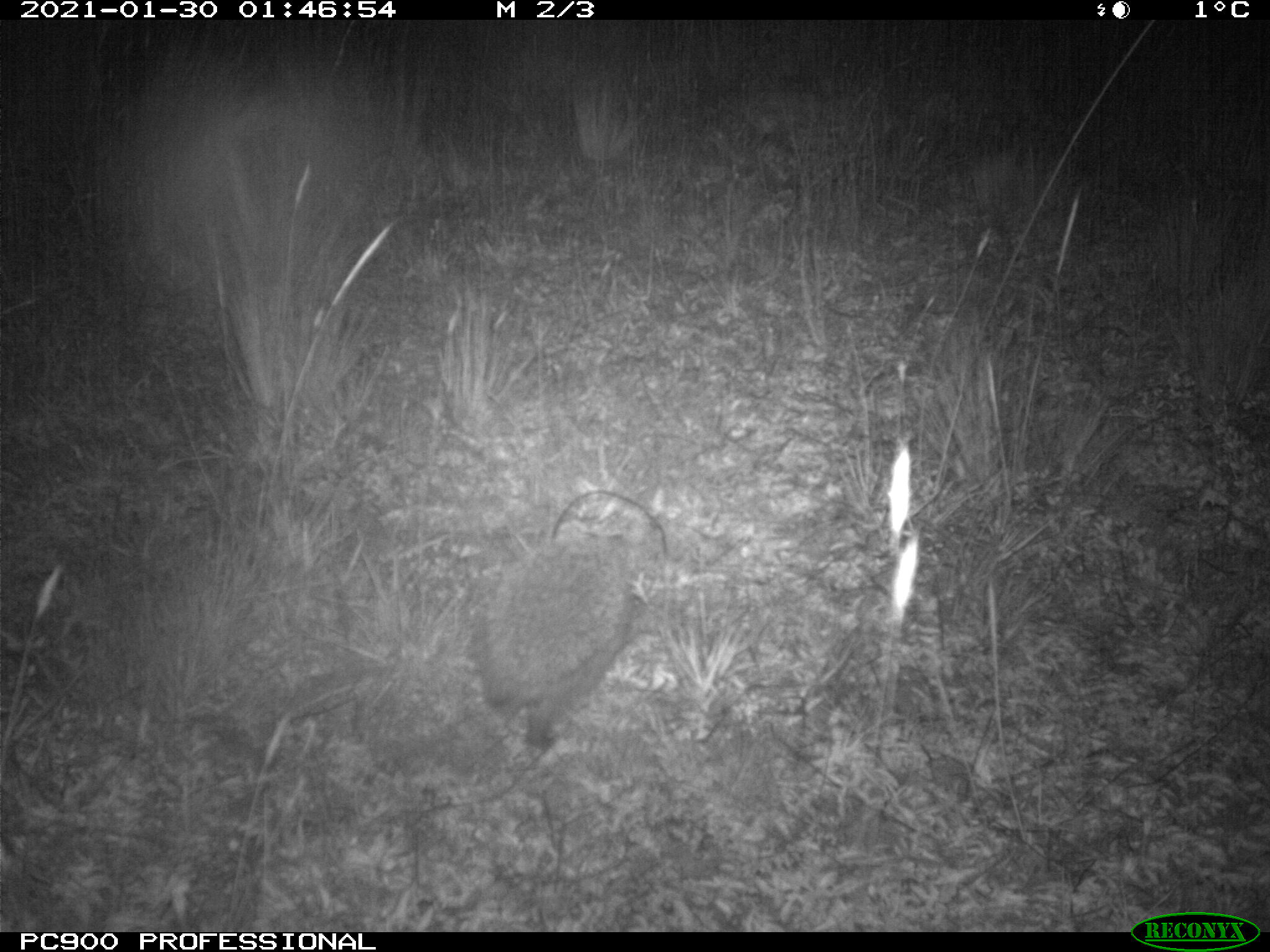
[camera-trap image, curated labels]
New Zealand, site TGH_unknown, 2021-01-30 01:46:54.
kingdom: Animalia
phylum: Chordata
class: Mammalia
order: Eulipotyphla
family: Erinaceidae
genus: Erinaceus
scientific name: Erinaceus europaeus europaeus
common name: european hedgehog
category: hedgehog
Hedgehog (european hedgehog) (Erinaceus europaeus europaeus).